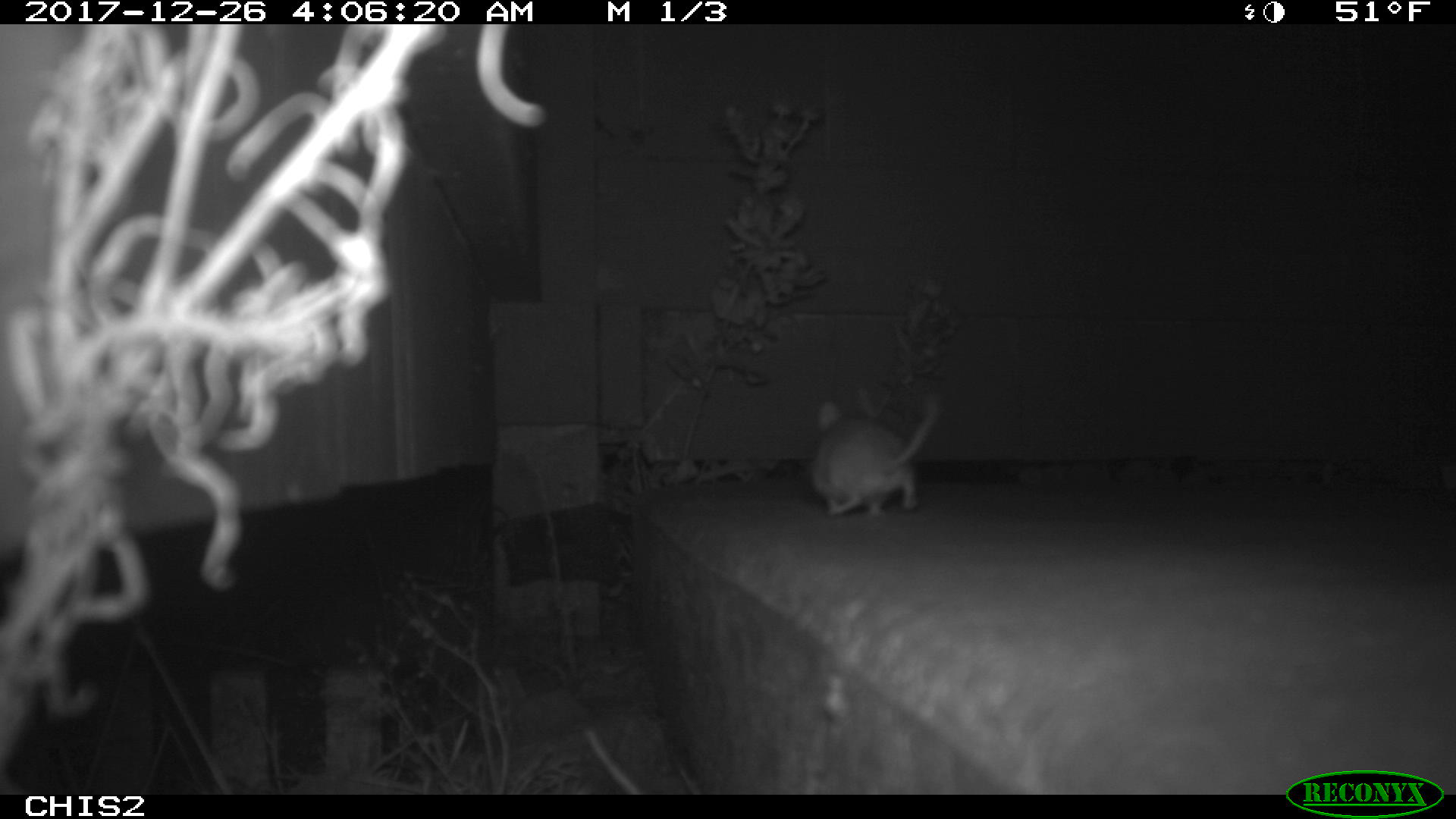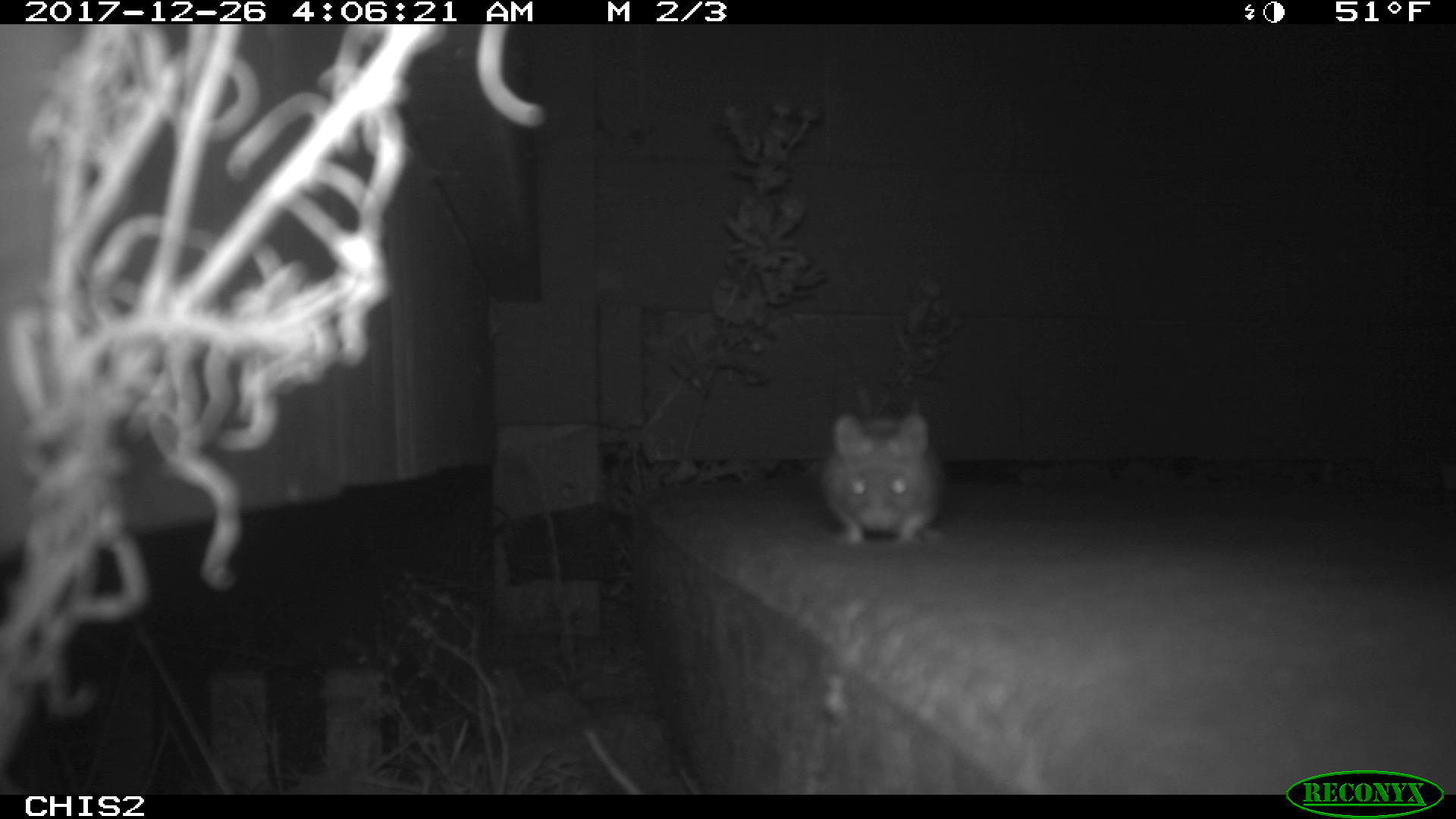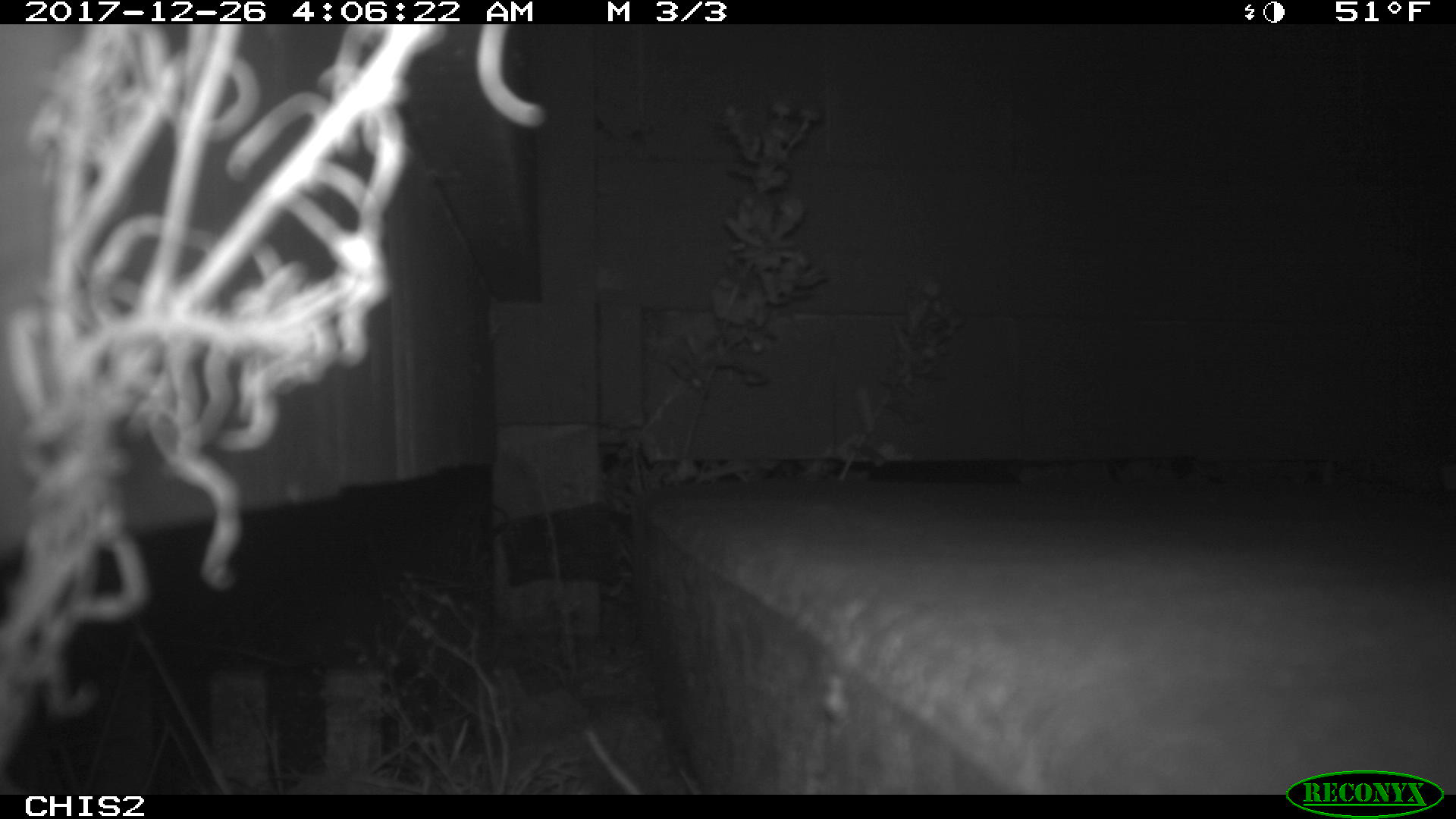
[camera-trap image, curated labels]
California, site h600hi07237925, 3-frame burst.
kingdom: Animalia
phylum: Chordata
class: Mammalia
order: Rodentia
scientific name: Rodentia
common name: rodent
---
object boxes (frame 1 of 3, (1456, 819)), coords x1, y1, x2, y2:
rodent: 811, 395, 939, 516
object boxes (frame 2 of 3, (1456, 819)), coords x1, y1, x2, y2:
rodent: 821, 413, 944, 546